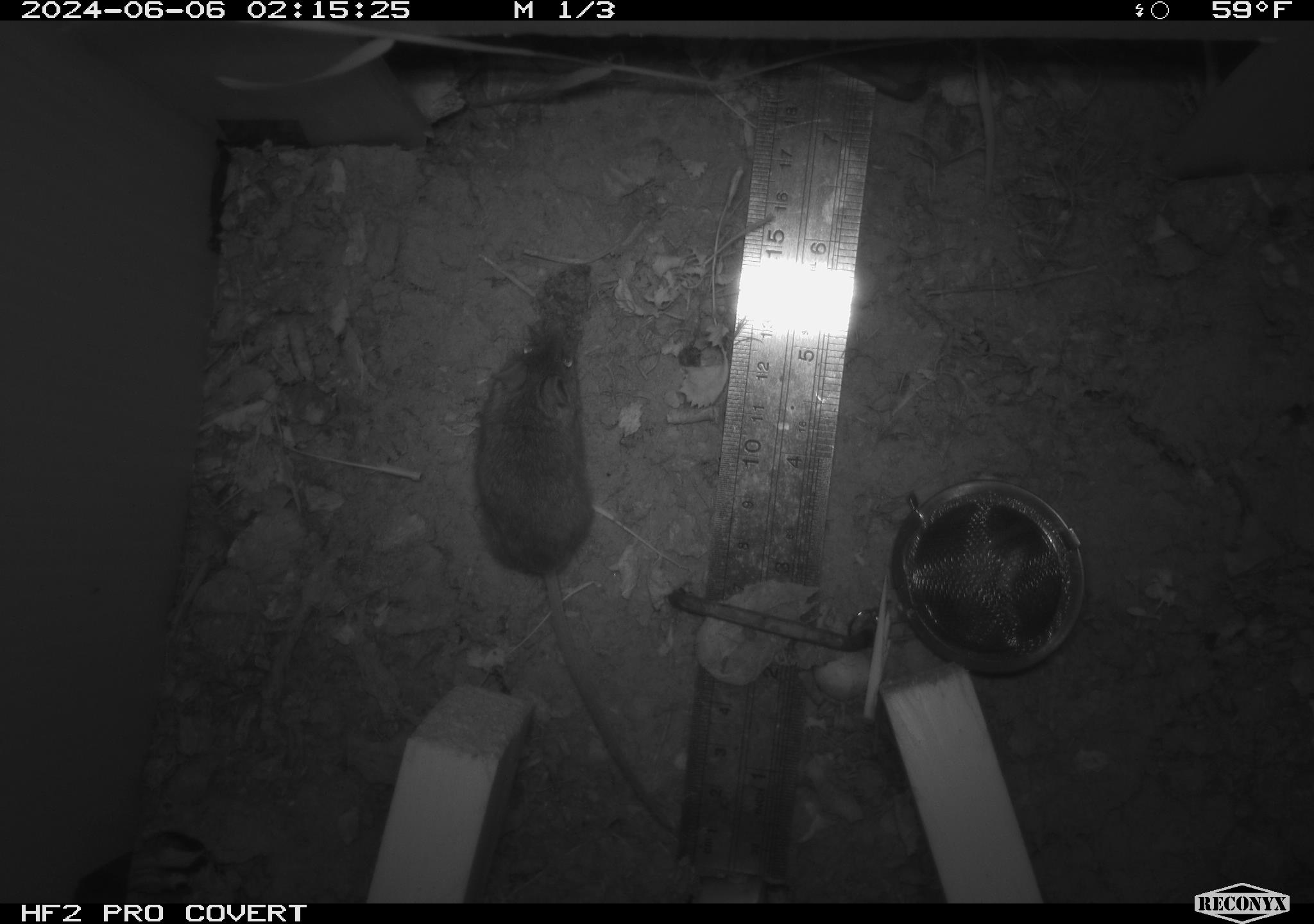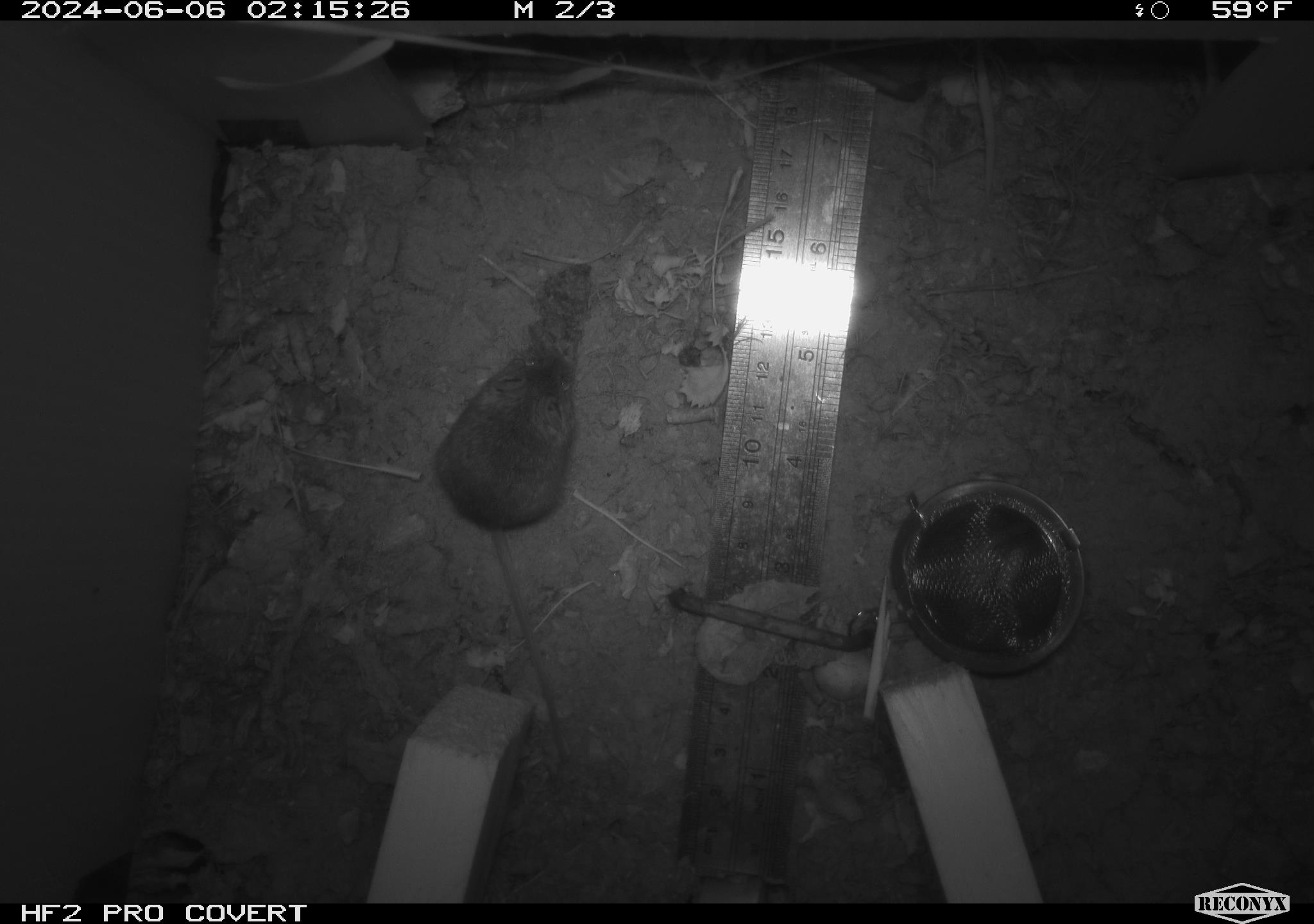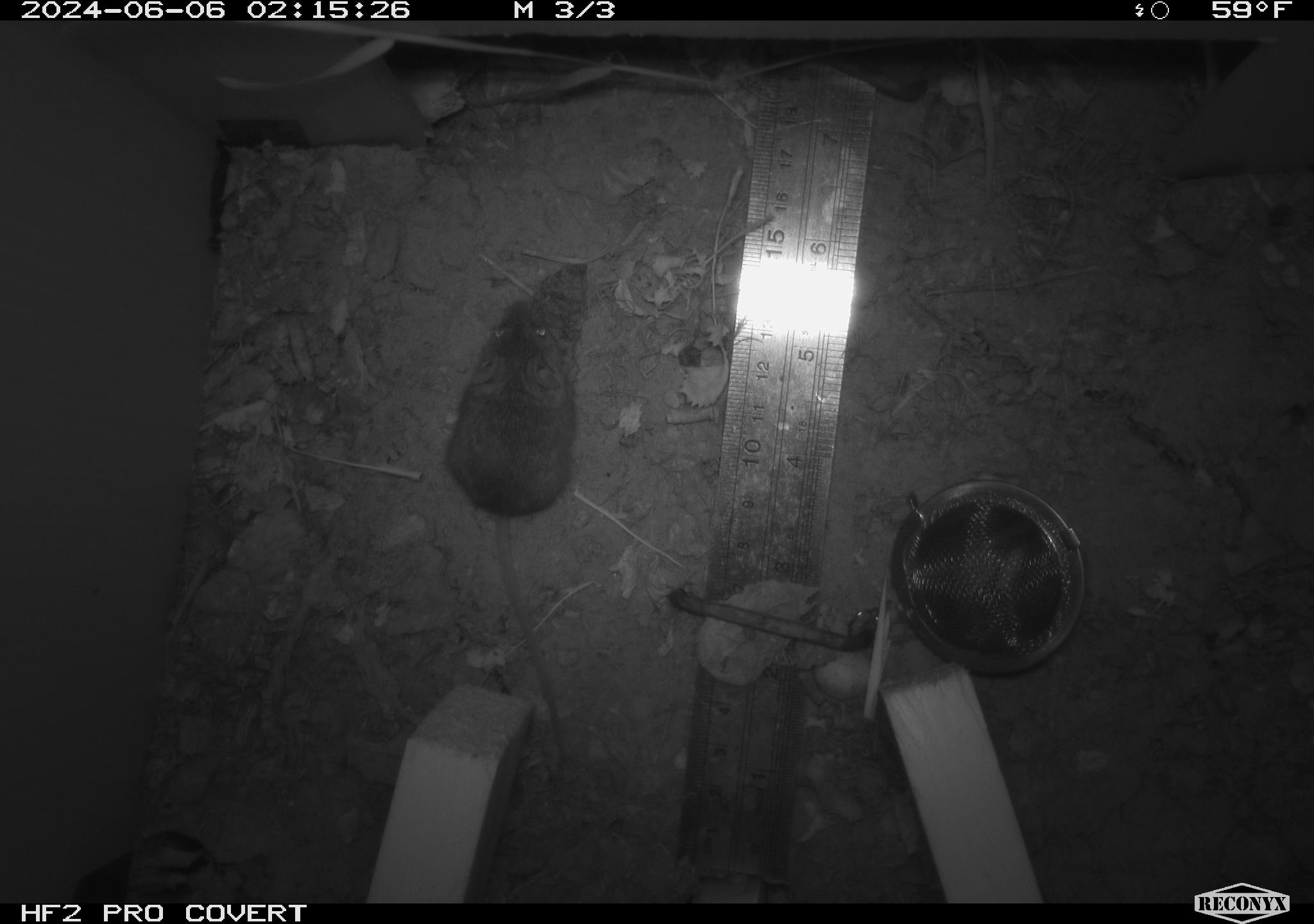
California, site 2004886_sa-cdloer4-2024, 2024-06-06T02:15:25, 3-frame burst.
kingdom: Animalia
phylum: Chordata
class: Mammalia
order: Rodentia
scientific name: Rodentia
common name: rodent